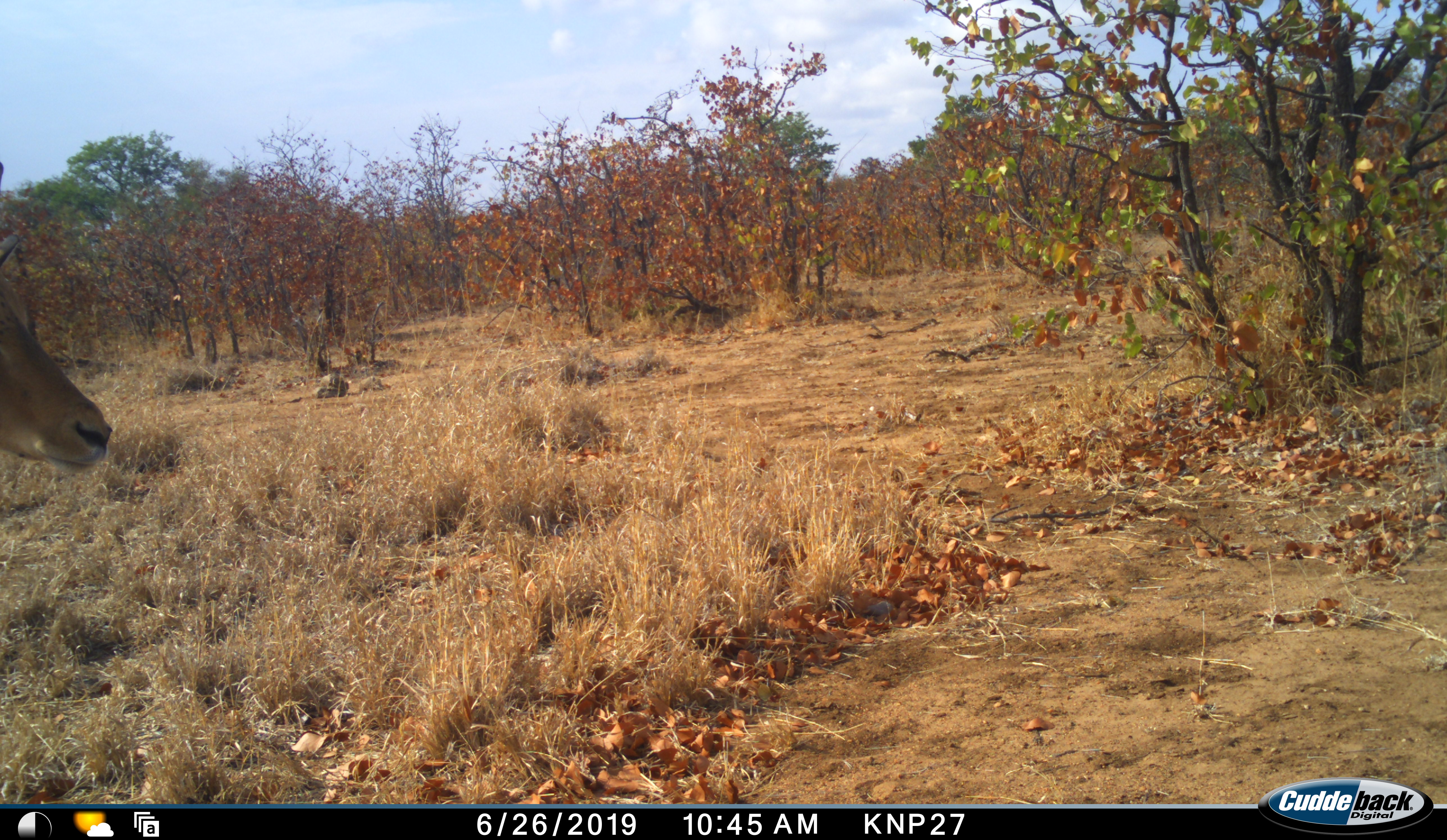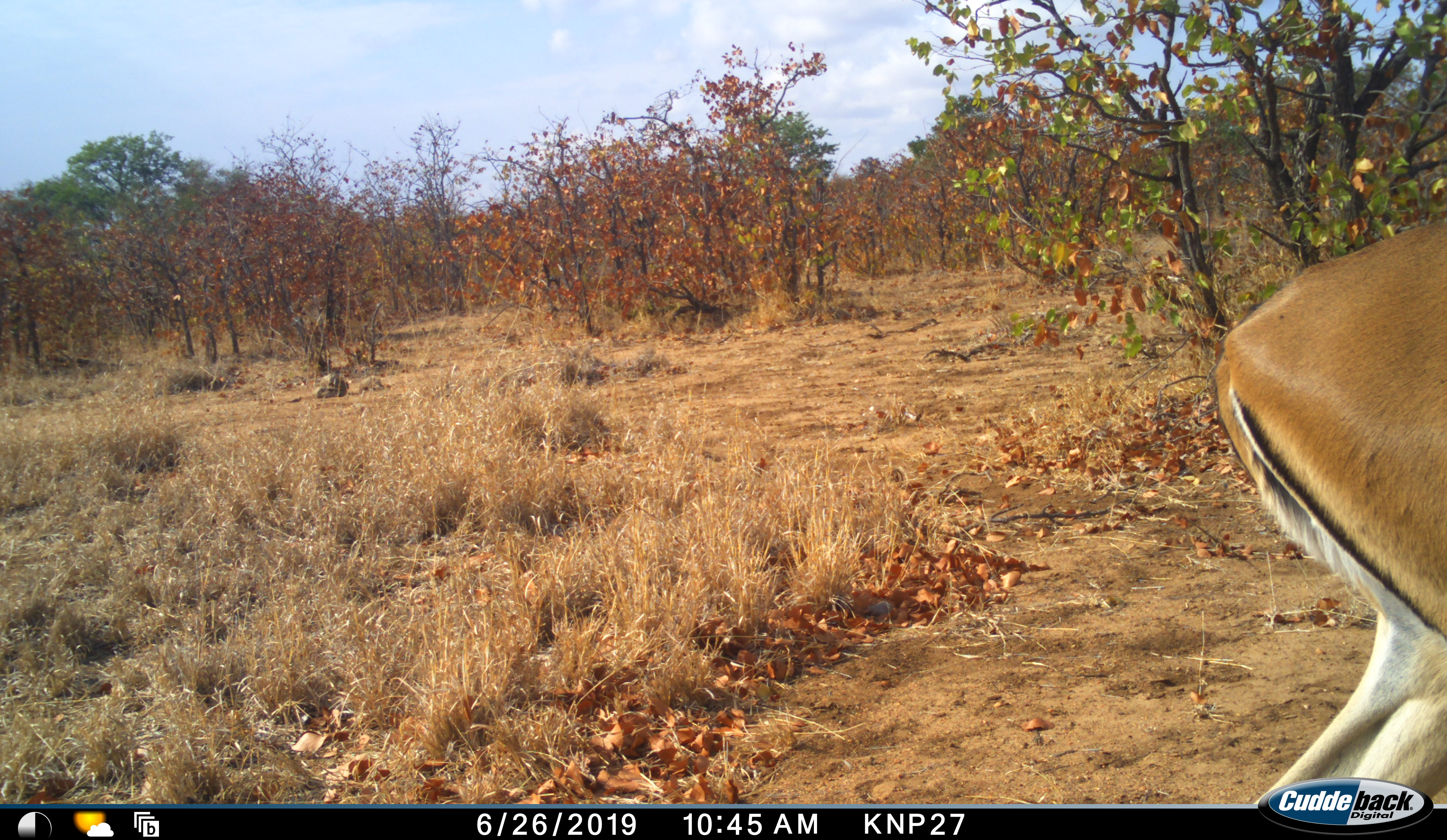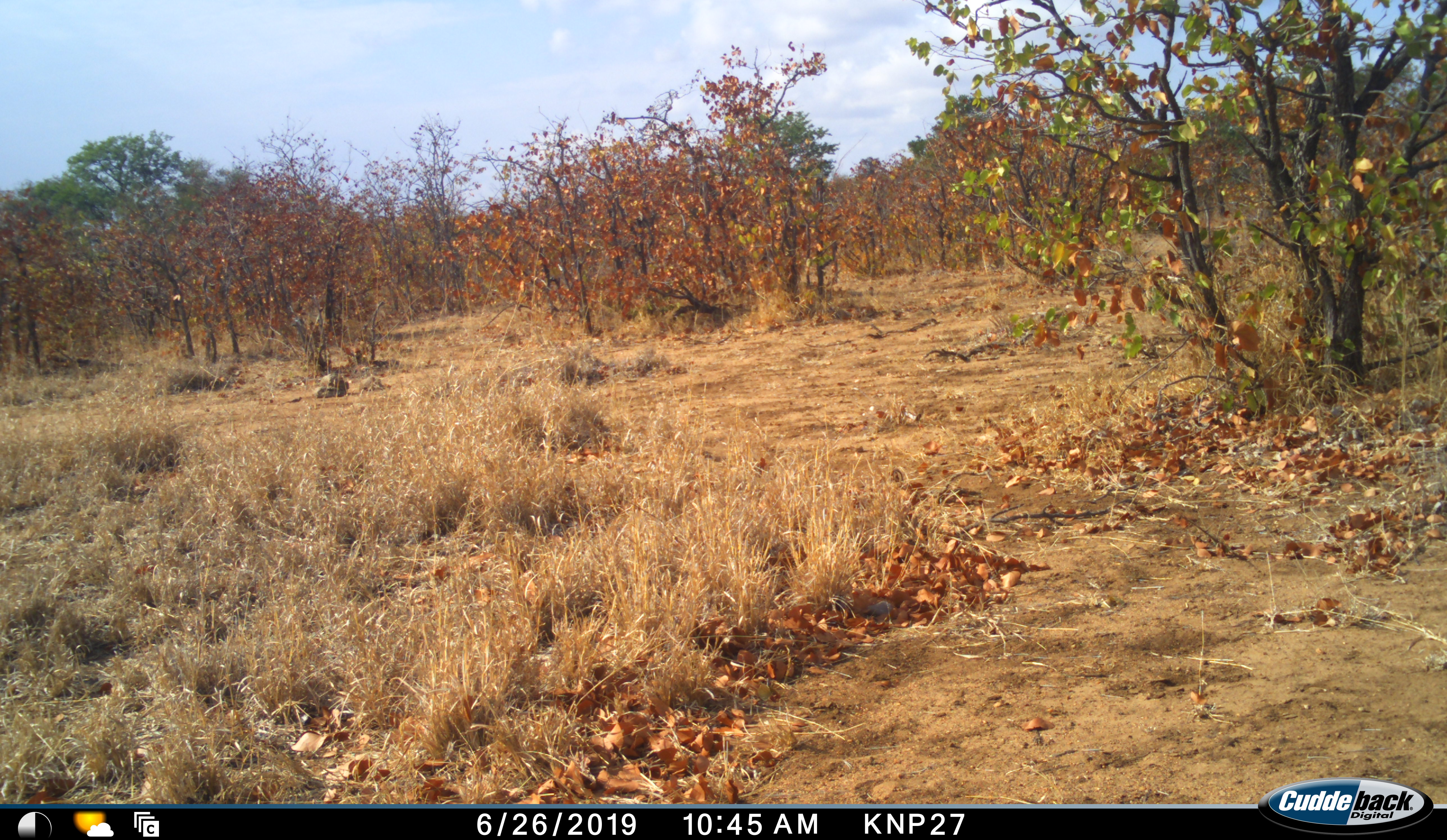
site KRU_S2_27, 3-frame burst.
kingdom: Animalia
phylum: Chordata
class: Mammalia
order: Artiodactyla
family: Bovidae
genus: Aepyceros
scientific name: Aepyceros melampus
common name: impala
Impala (Aepyceros melampus), count 1. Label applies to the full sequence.